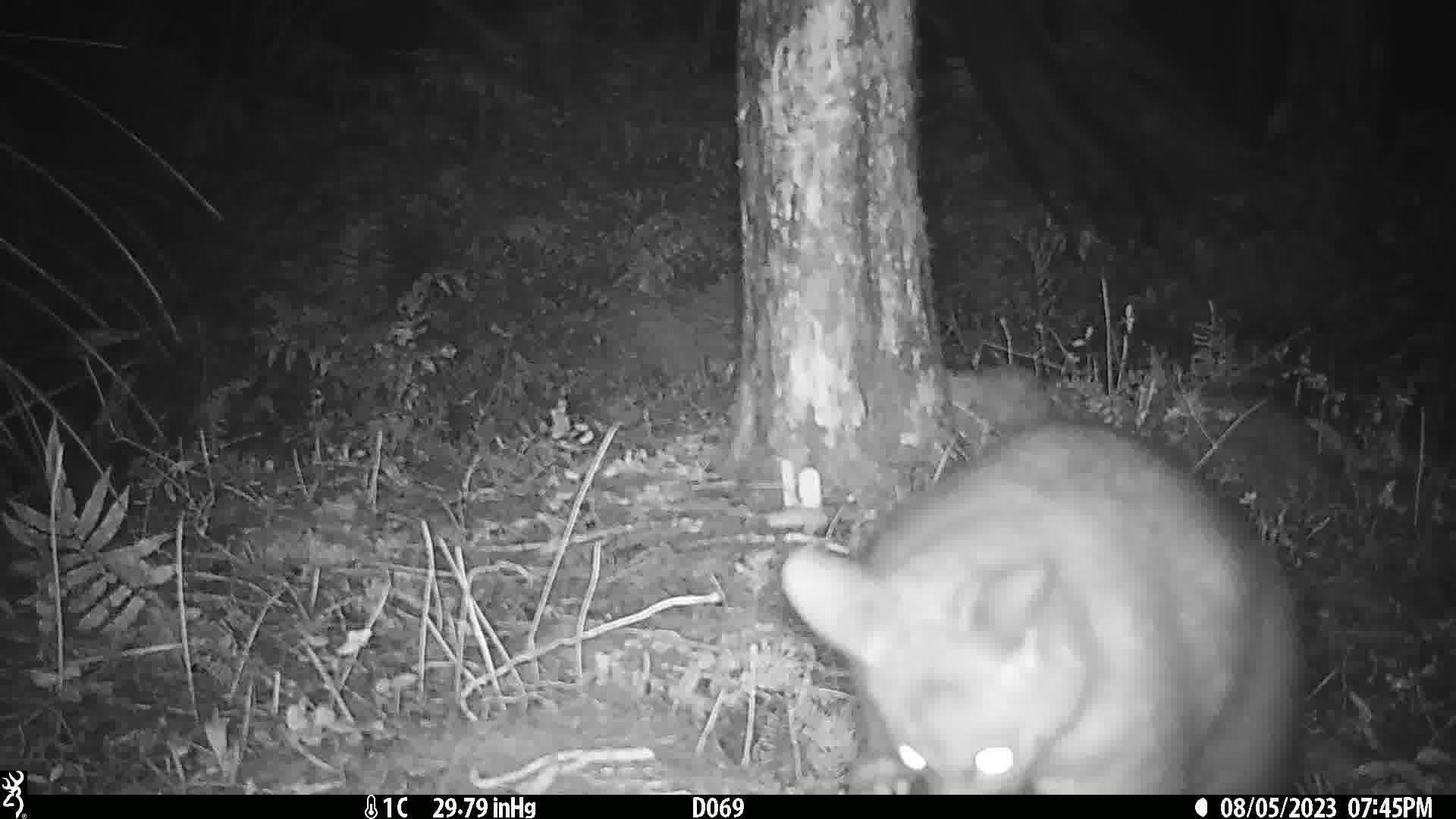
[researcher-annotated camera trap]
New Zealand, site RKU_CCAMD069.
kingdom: Animalia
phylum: Chordata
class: Mammalia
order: Diprotodontia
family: Phalangeridae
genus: Trichosurus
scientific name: Trichosurus vulpecula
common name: common brushtail possum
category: possum